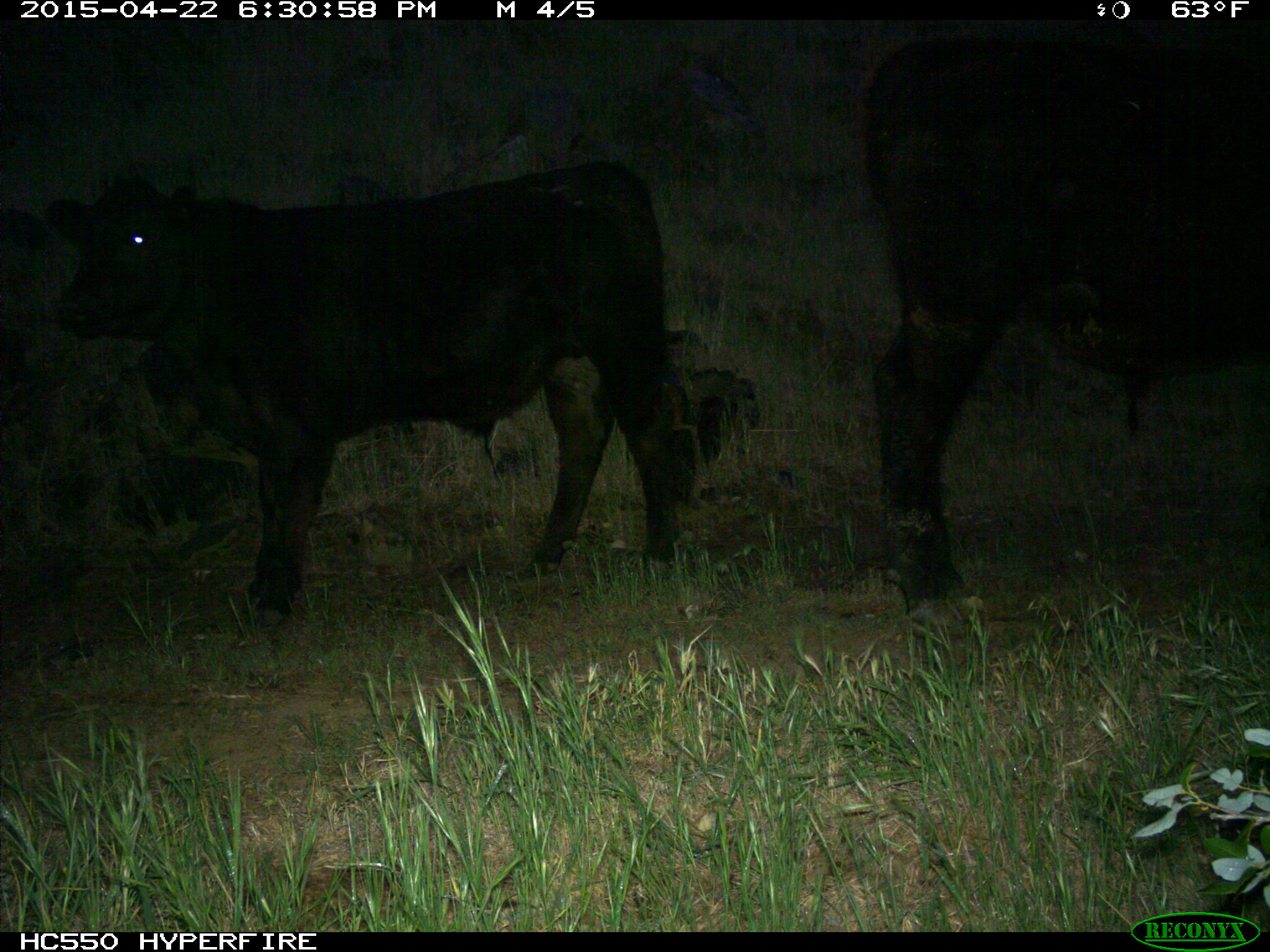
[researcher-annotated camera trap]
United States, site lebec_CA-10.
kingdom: Animalia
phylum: Chordata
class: Mammalia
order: Artiodactyla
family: Bovidae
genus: Bos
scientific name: Bos taurus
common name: domestic cow